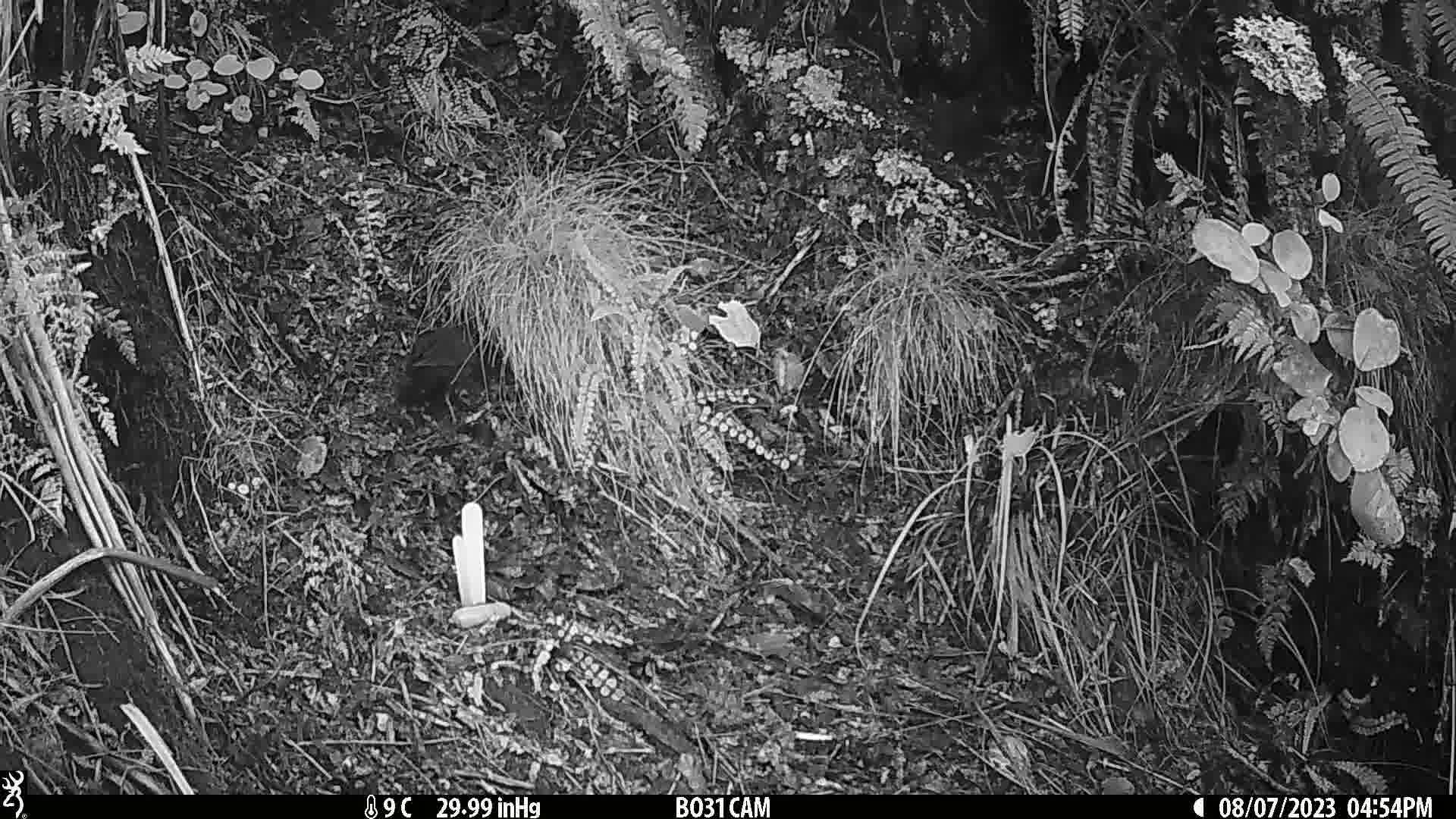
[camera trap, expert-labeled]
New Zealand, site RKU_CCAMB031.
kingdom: Animalia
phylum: Chordata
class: Aves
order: Passeriformes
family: Turdidae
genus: Turdus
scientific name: Turdus merula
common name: eurasian blackbird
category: blackbird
Blackbird (eurasian blackbird) (Turdus merula).